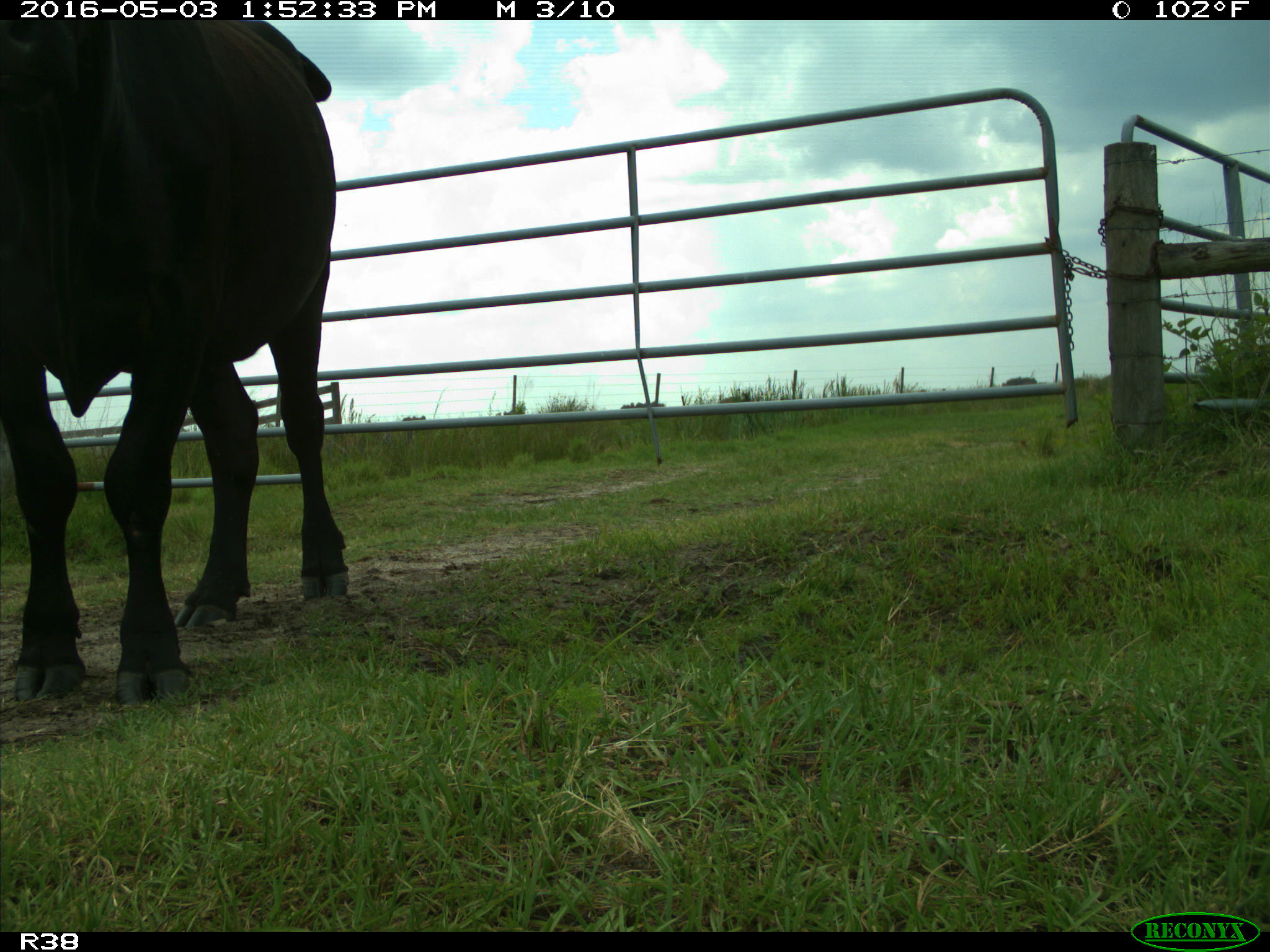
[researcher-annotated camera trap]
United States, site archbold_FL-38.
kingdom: Animalia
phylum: Chordata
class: Mammalia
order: Artiodactyla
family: Bovidae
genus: Bos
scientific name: Bos taurus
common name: domestic cow